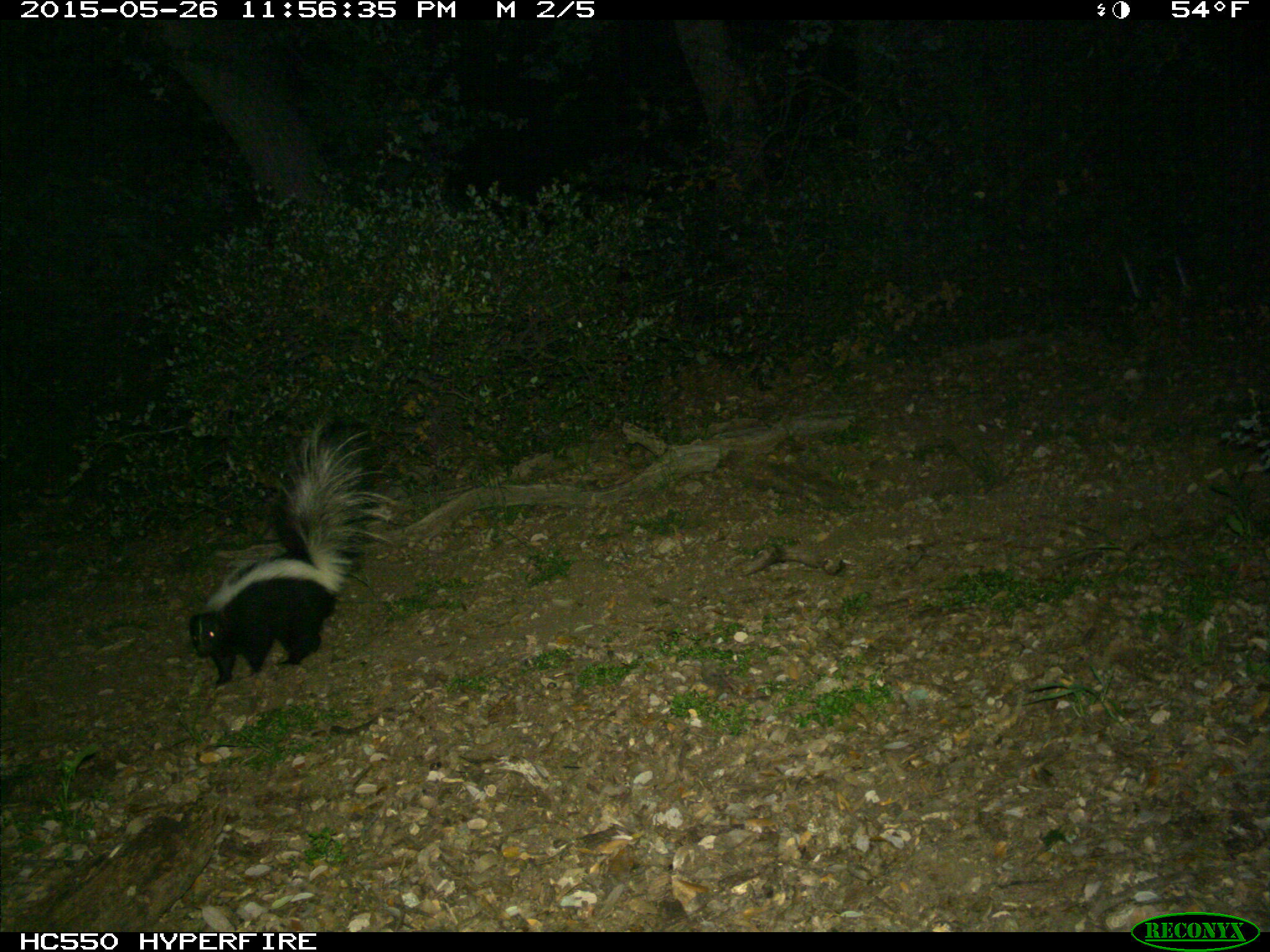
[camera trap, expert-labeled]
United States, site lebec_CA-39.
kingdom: Animalia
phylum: Chordata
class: Mammalia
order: Carnivora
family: Mephitidae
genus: Mephitis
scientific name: Mephitis mephitis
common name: striped skunk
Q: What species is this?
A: Mephitis mephitis (striped skunk).